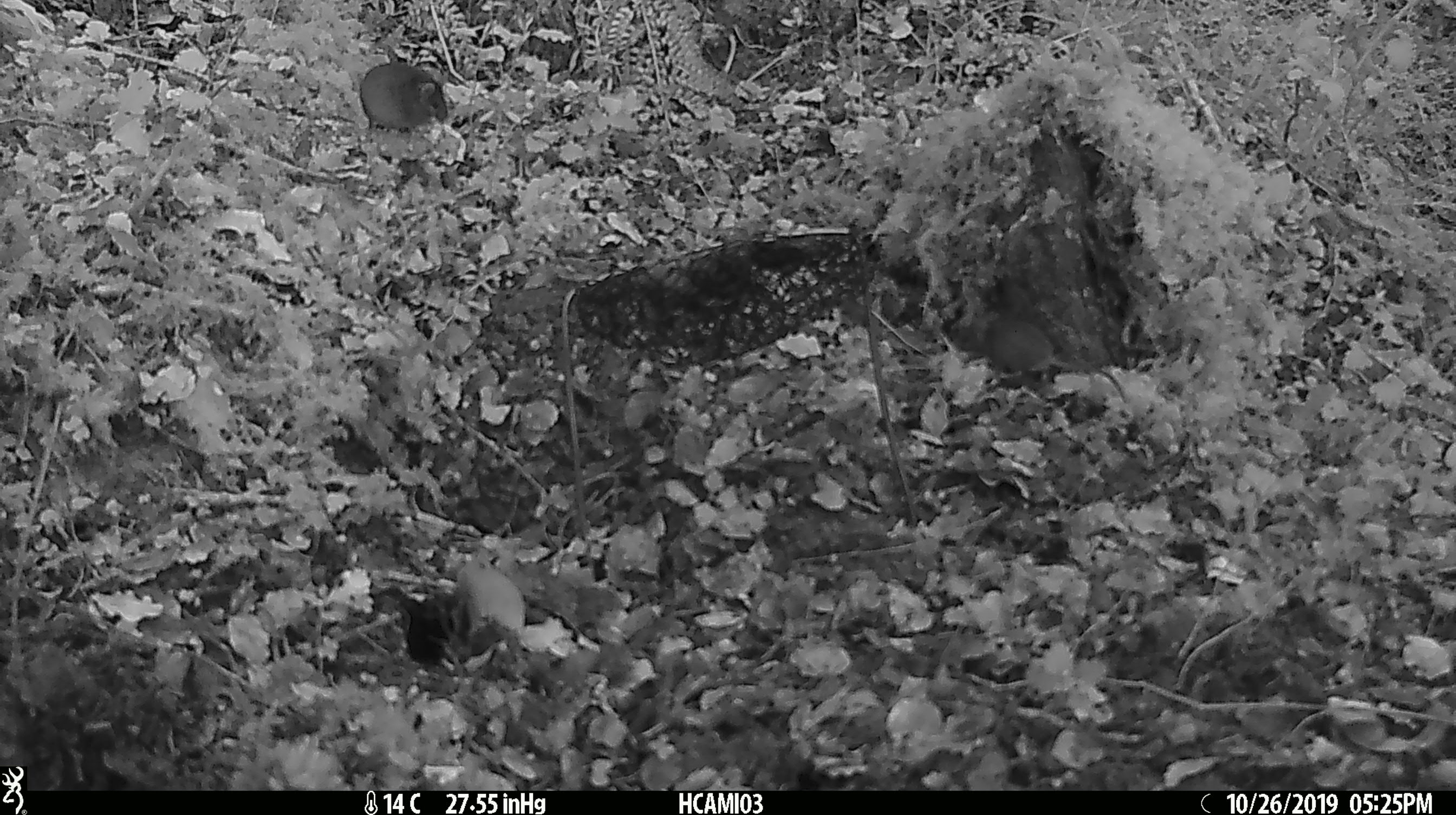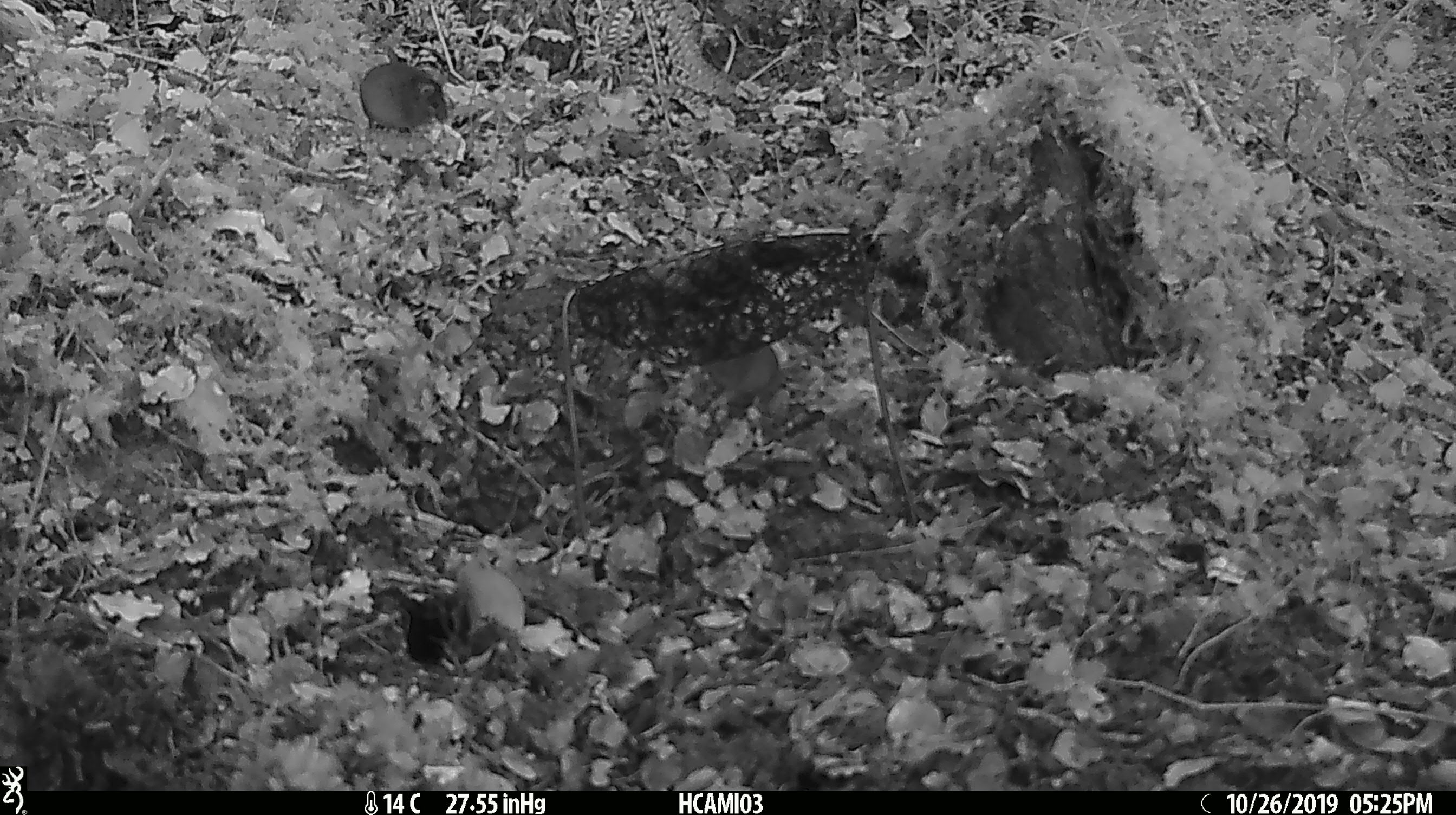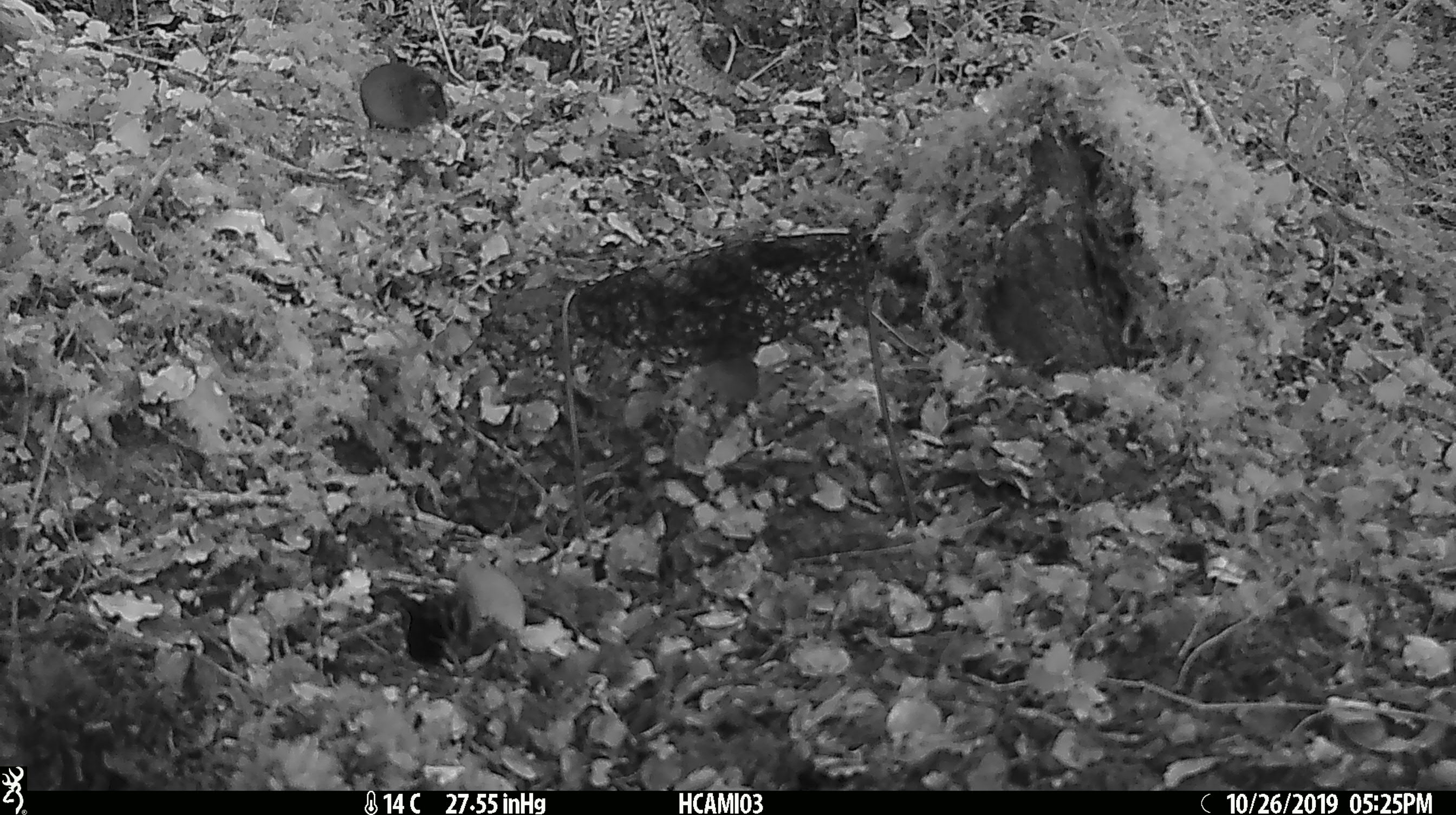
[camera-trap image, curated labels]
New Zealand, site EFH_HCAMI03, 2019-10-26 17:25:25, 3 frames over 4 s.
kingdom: Animalia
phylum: Chordata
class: Mammalia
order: Rodentia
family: Muridae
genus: Mus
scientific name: Mus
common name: mouse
Mouse (Mus).